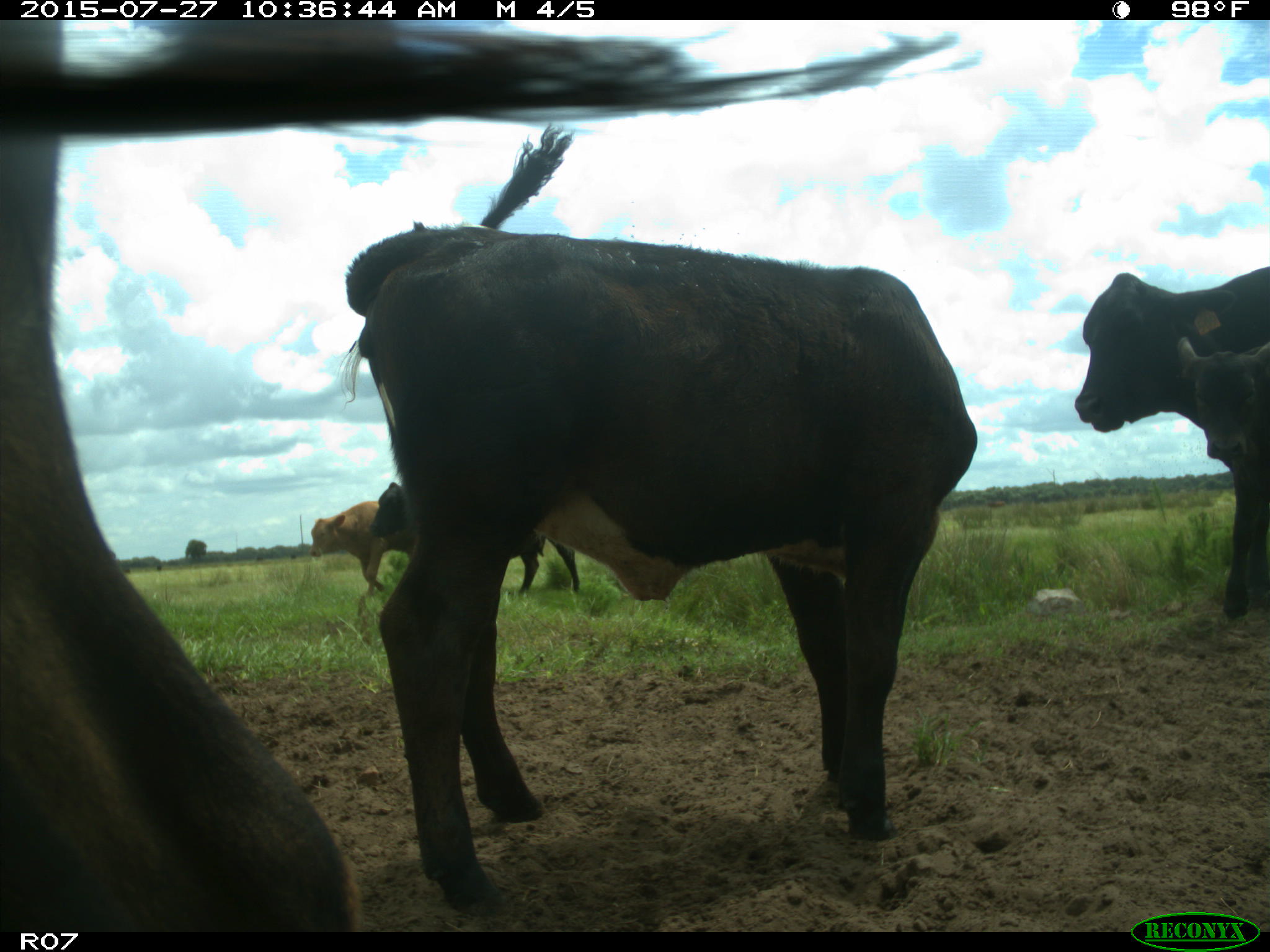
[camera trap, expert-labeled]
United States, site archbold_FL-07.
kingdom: Animalia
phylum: Chordata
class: Mammalia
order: Artiodactyla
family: Bovidae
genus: Bos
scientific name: Bos taurus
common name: domestic cow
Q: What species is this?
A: Bos taurus (domestic cow).